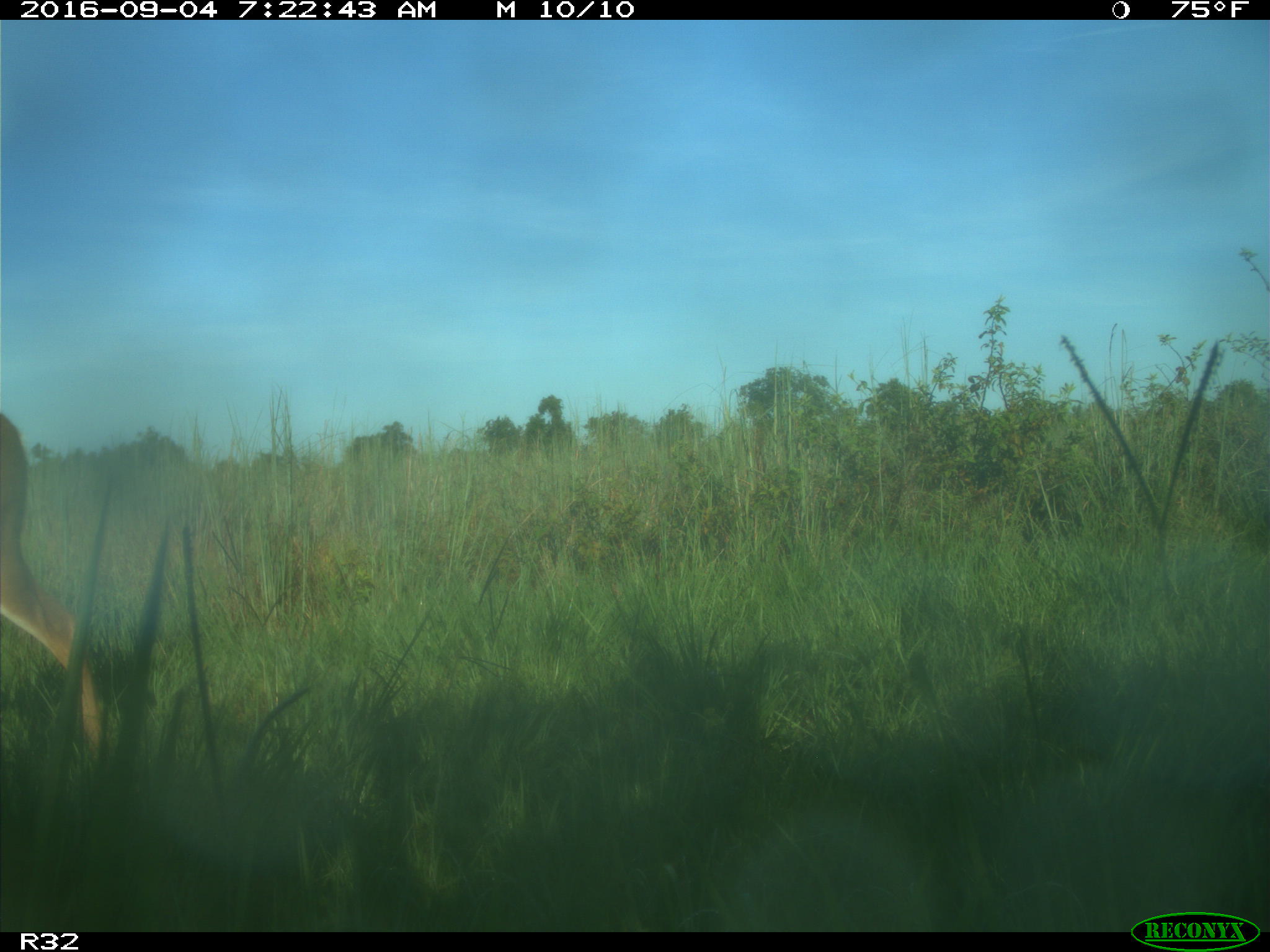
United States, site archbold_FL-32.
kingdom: Animalia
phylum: Chordata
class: Mammalia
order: Artiodactyla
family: Cervidae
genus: Odocoileus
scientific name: Odocoileus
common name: deer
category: unidentified deer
Unidentified deer (deer) (Odocoileus).